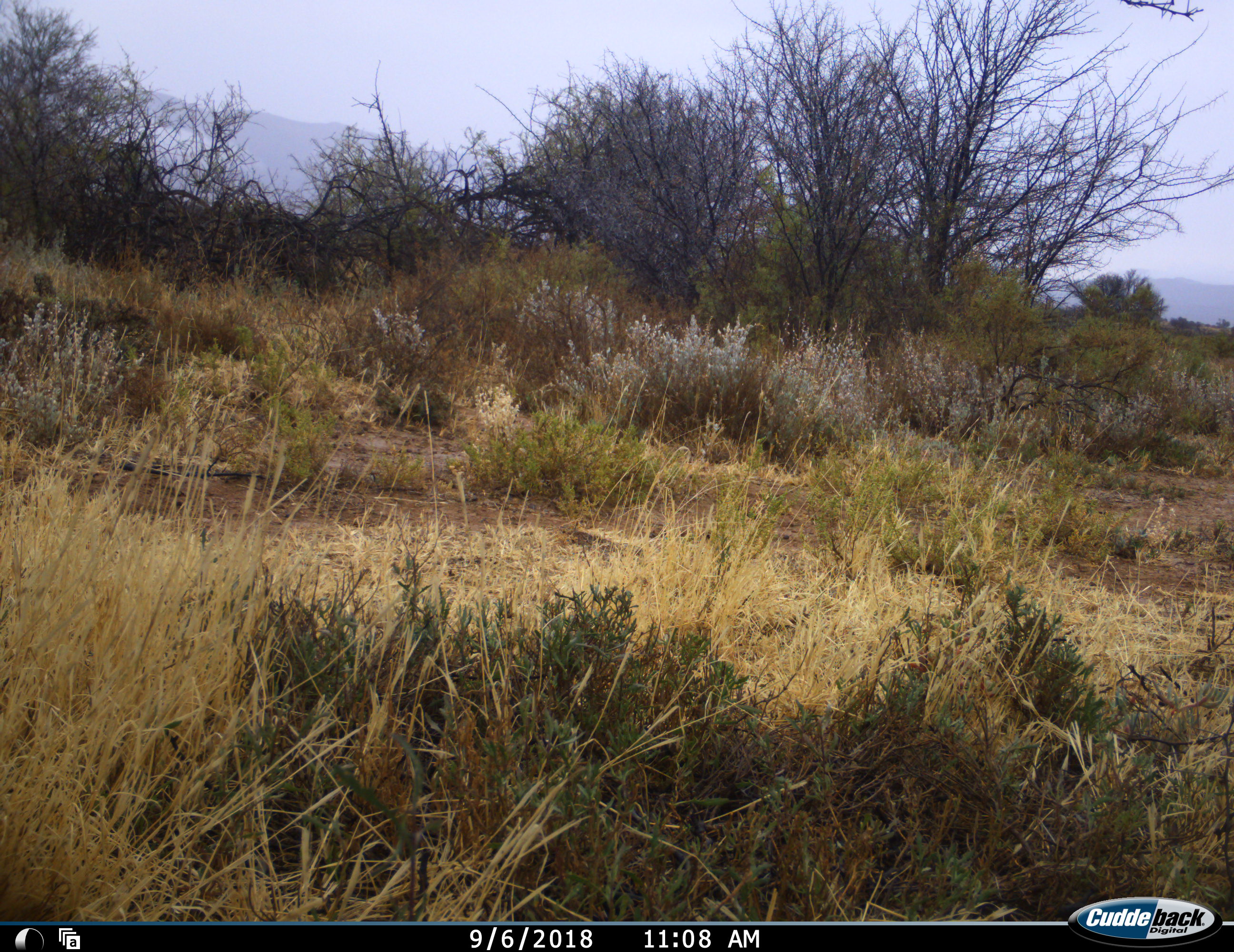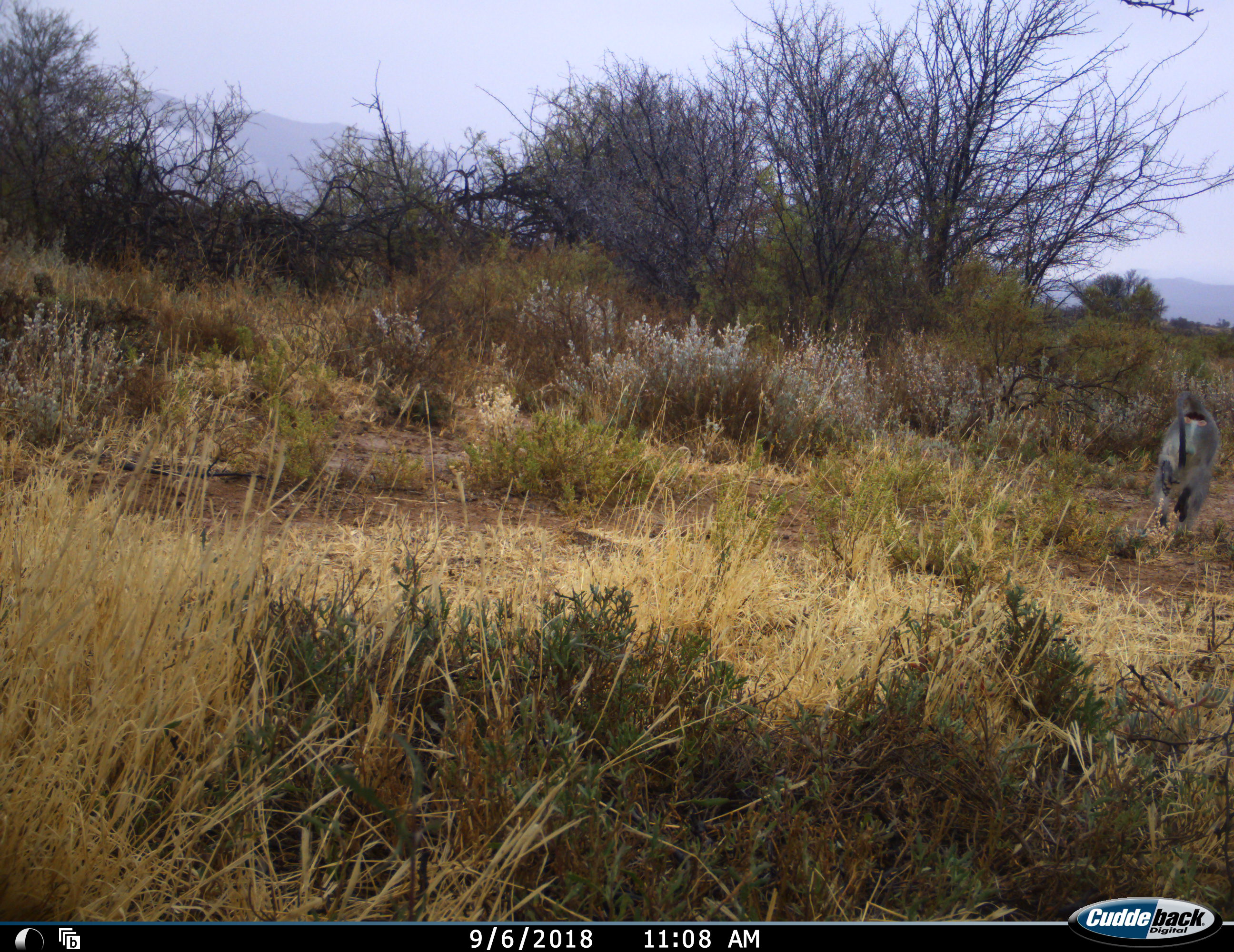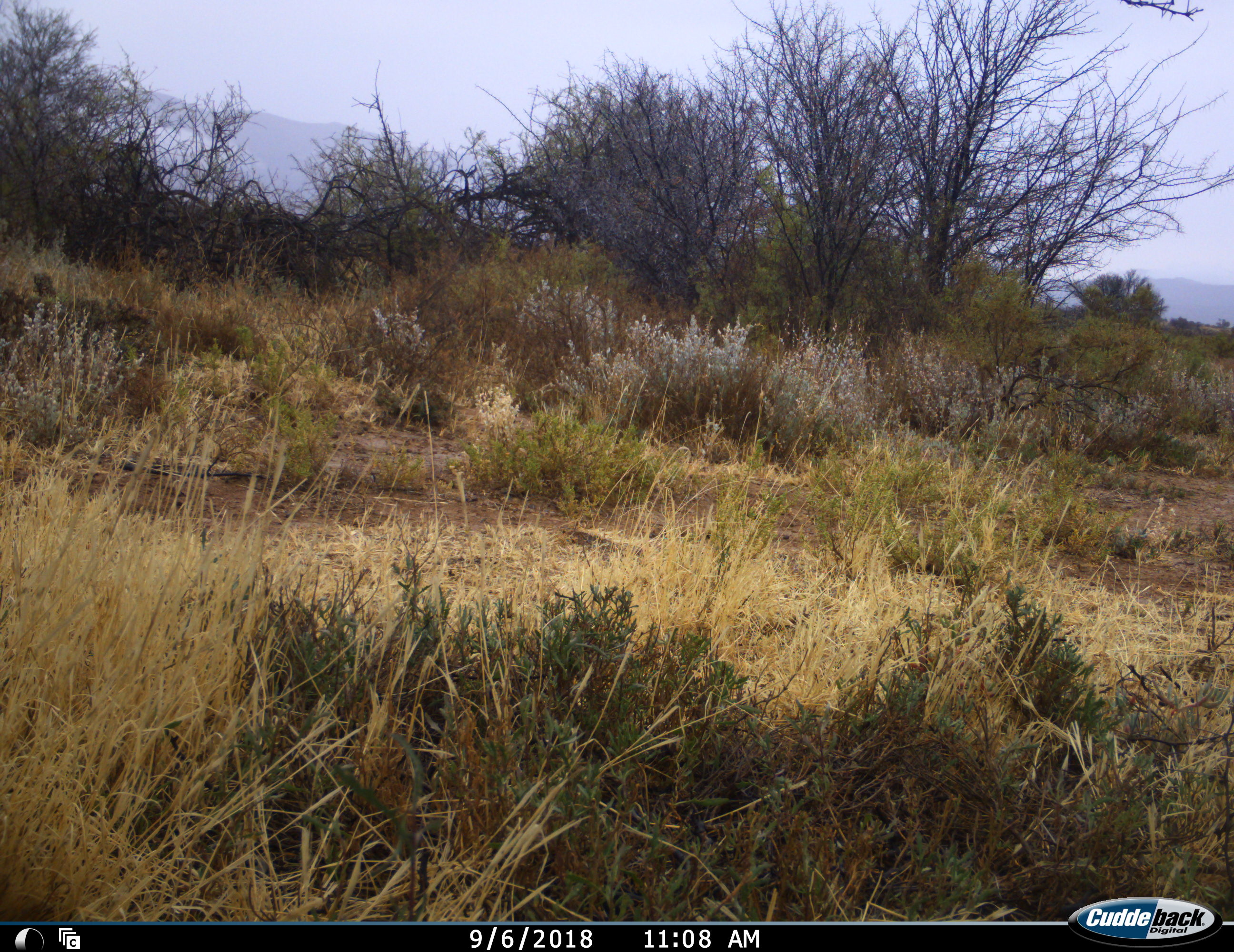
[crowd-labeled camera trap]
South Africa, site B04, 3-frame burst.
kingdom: Animalia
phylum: Chordata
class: Mammalia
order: Primates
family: Cercopithecidae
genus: Chlorocebus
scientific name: Chlorocebus pygerythrus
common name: vervet monkey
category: monkeyvervet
Monkeyvervet (vervet monkey) (Chlorocebus pygerythrus), count 1. Behavior (volunteer vote fractions): standing 0%, resting 0%, moving 100%, interacting 0%. Young present (vote fraction): 0%. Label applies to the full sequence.